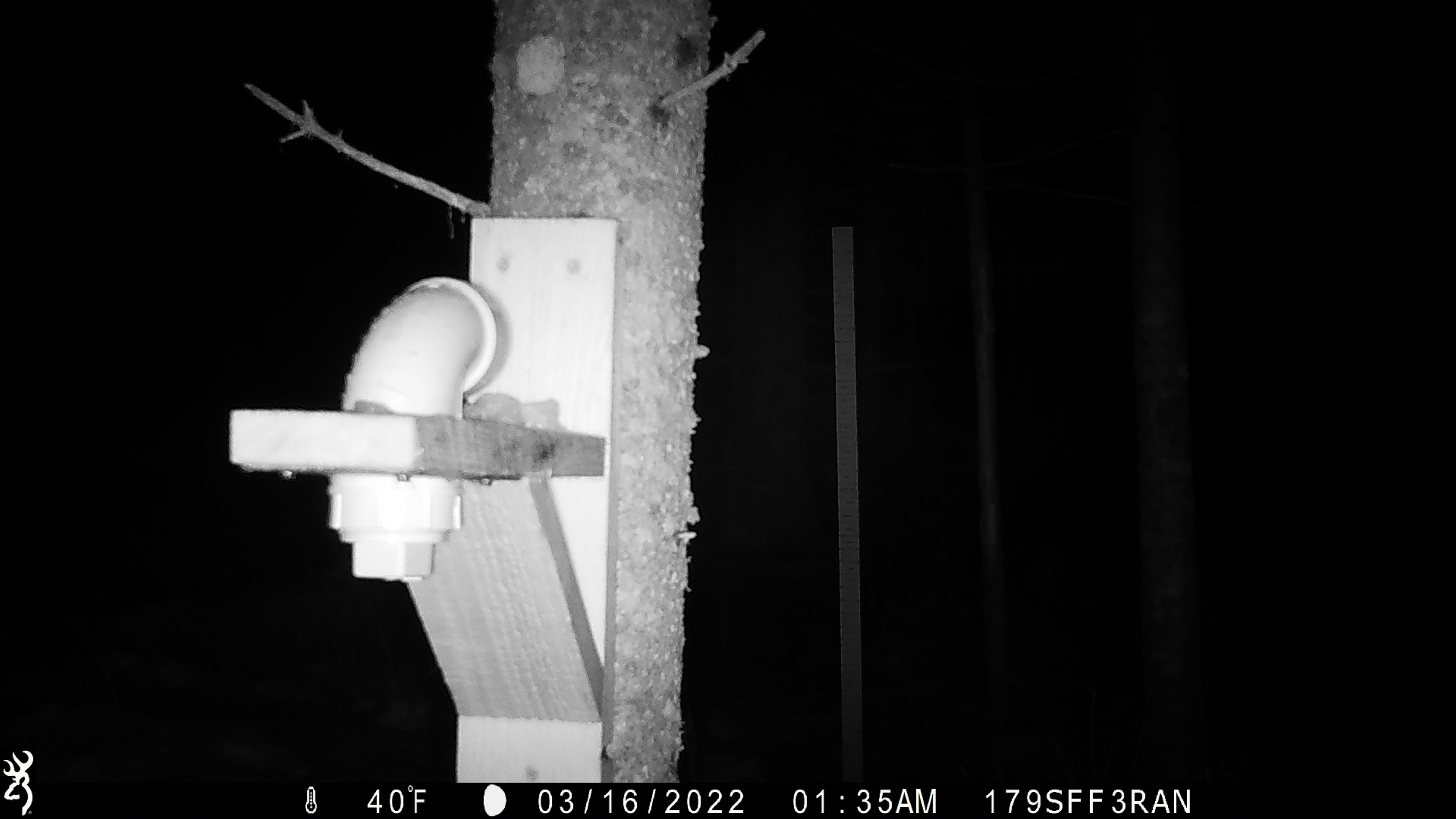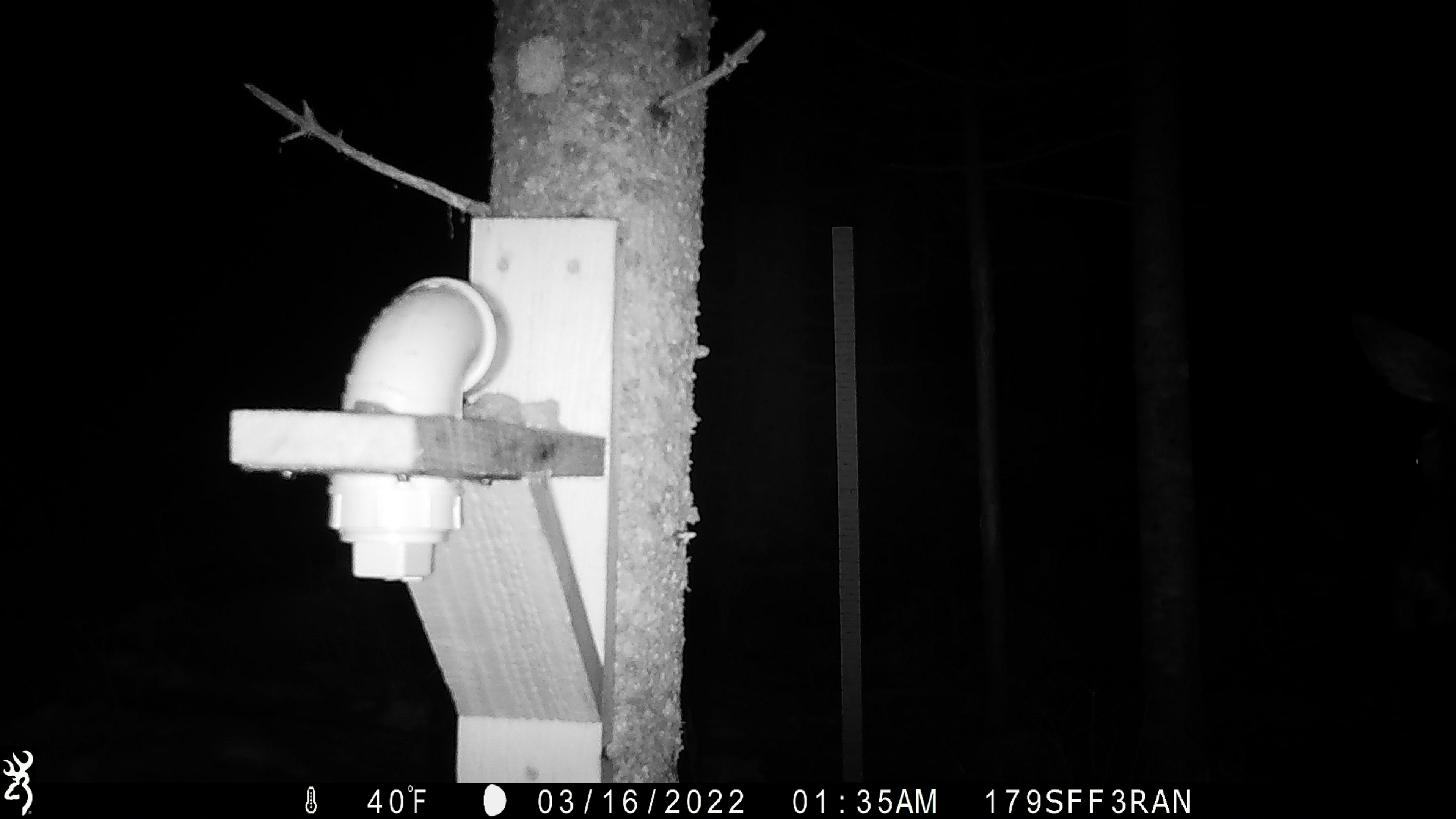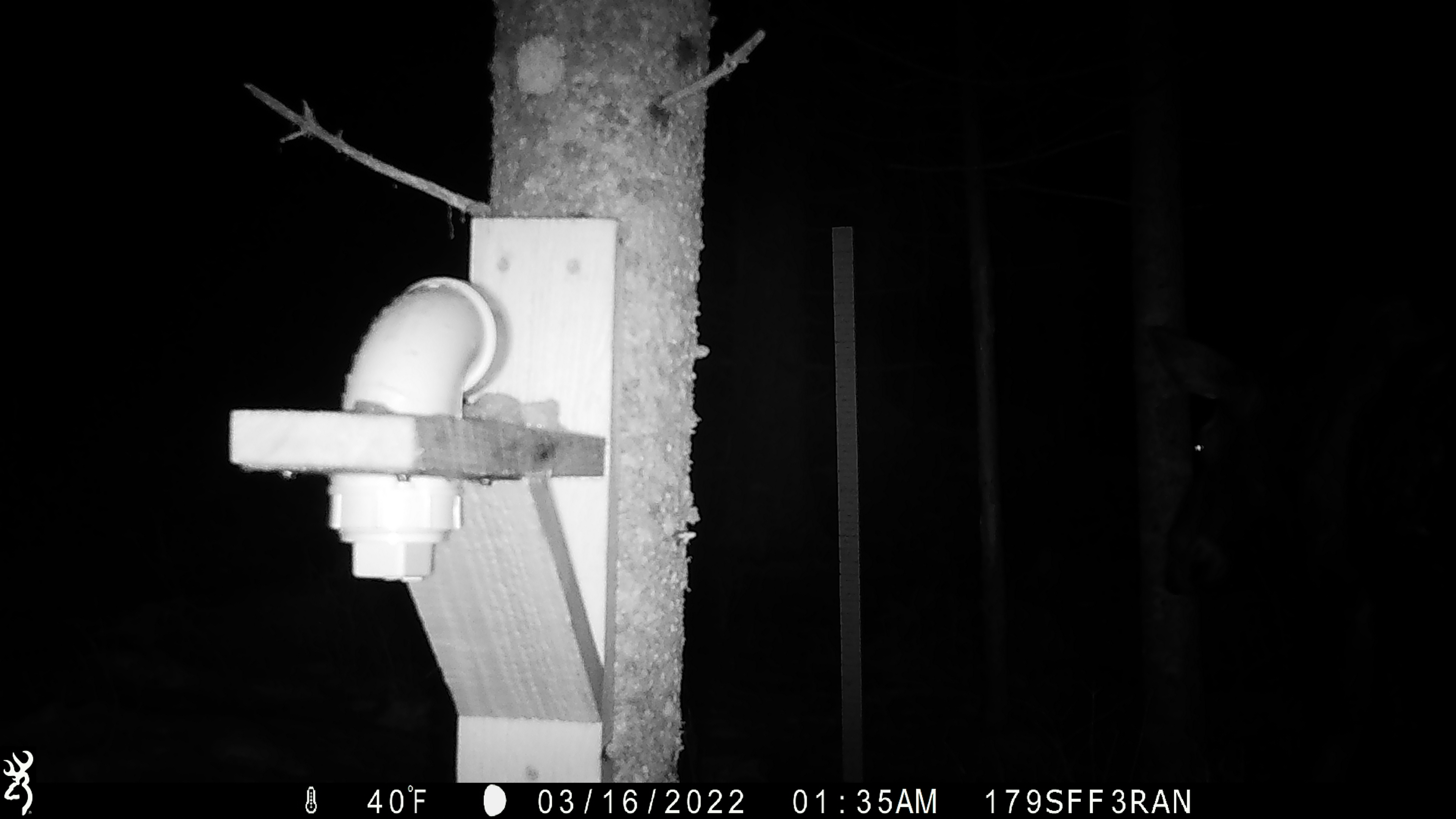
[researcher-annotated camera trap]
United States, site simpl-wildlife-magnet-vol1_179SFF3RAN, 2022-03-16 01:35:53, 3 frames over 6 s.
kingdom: Animalia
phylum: Chordata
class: Mammalia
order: Artiodactyla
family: Cervidae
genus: Alces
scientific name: Alces alces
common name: moose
Moose (Alces alces).